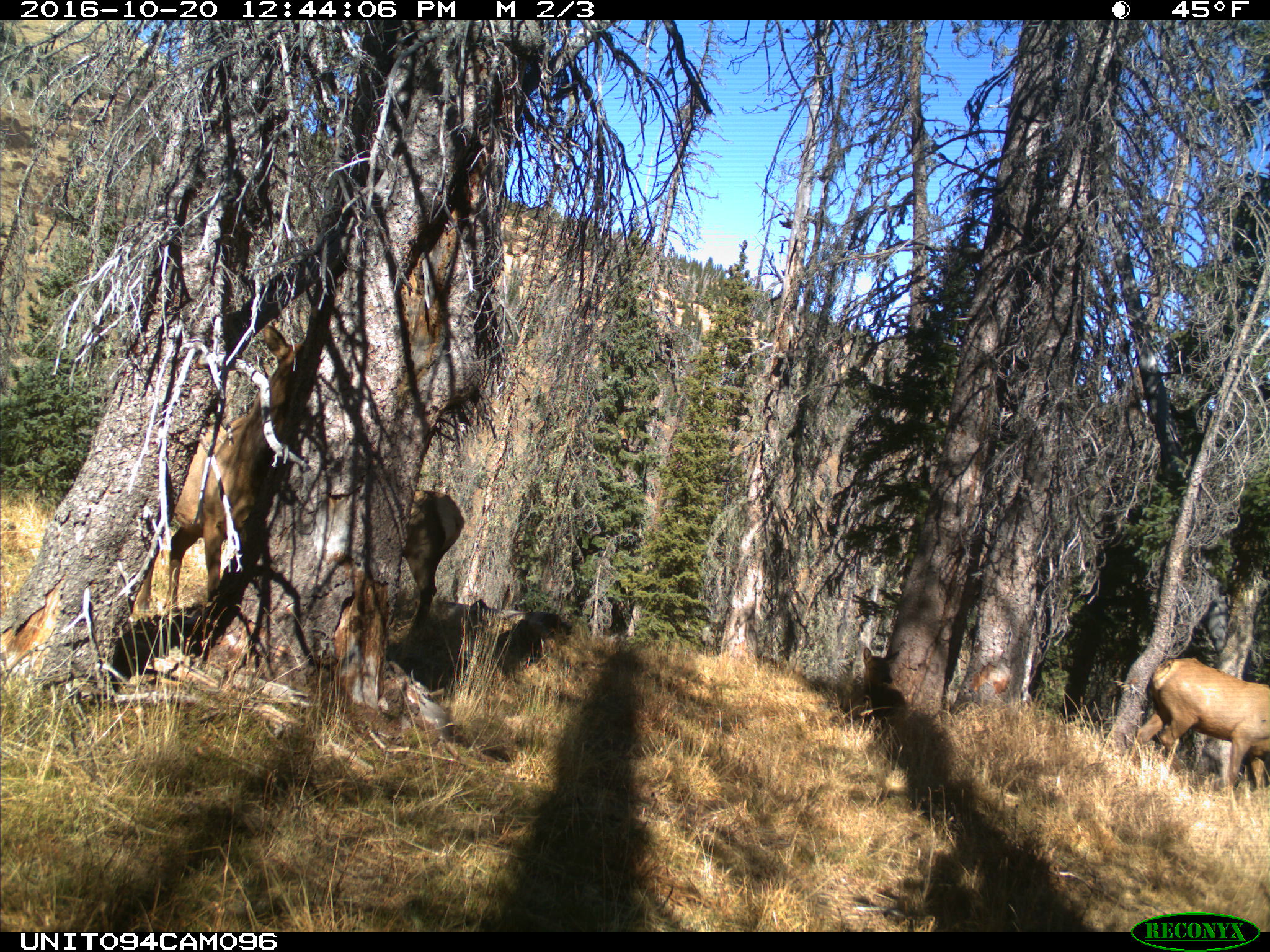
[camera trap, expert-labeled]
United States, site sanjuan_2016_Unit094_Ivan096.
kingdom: Animalia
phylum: Chordata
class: Mammalia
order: Artiodactyla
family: Cervidae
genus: Cervus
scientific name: Cervus elaphus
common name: red deer